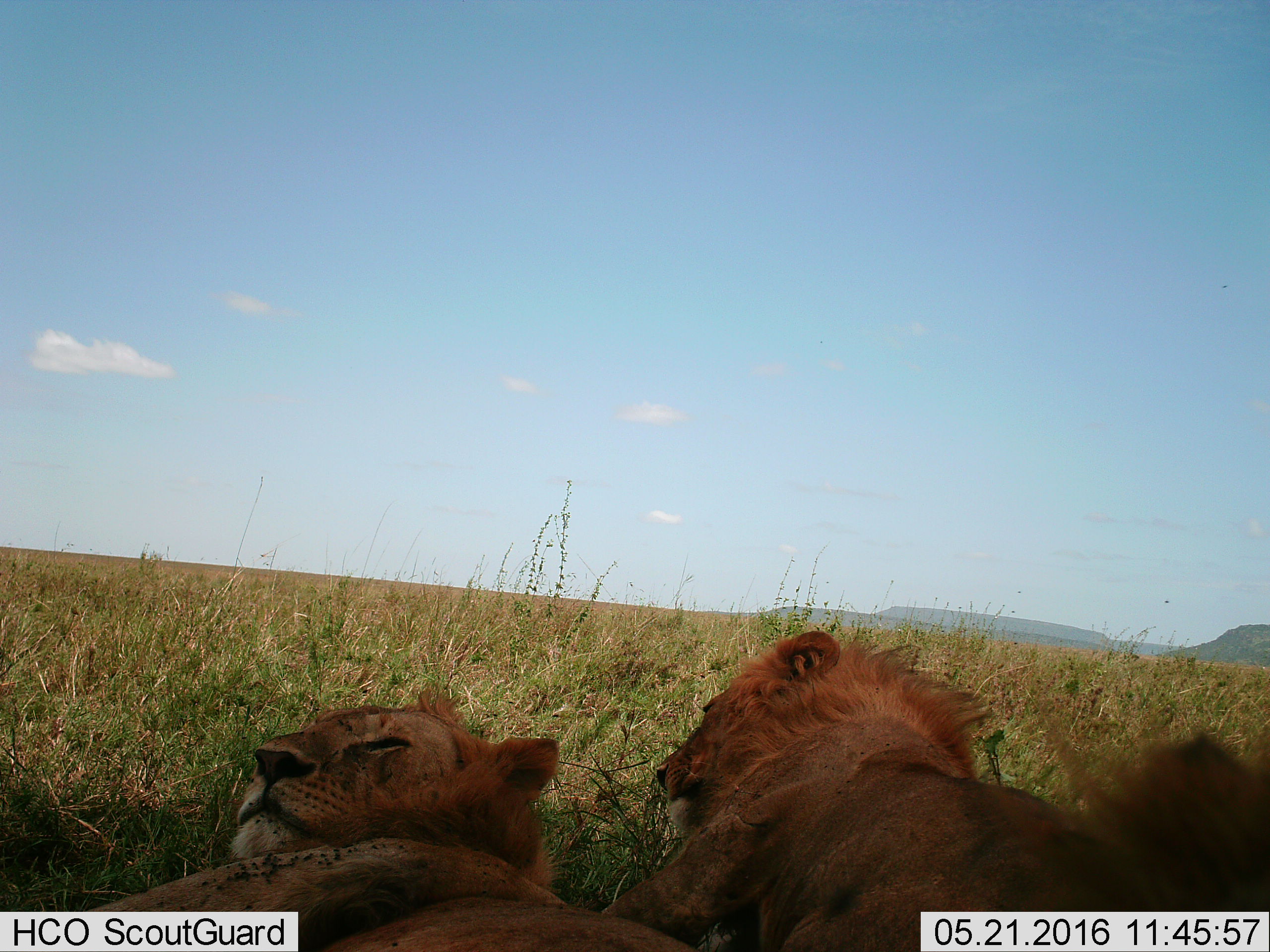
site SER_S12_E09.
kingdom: Animalia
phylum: Chordata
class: Mammalia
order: Carnivora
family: Felidae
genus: Panthera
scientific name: Panthera leo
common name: lion male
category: lionmale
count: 2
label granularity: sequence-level